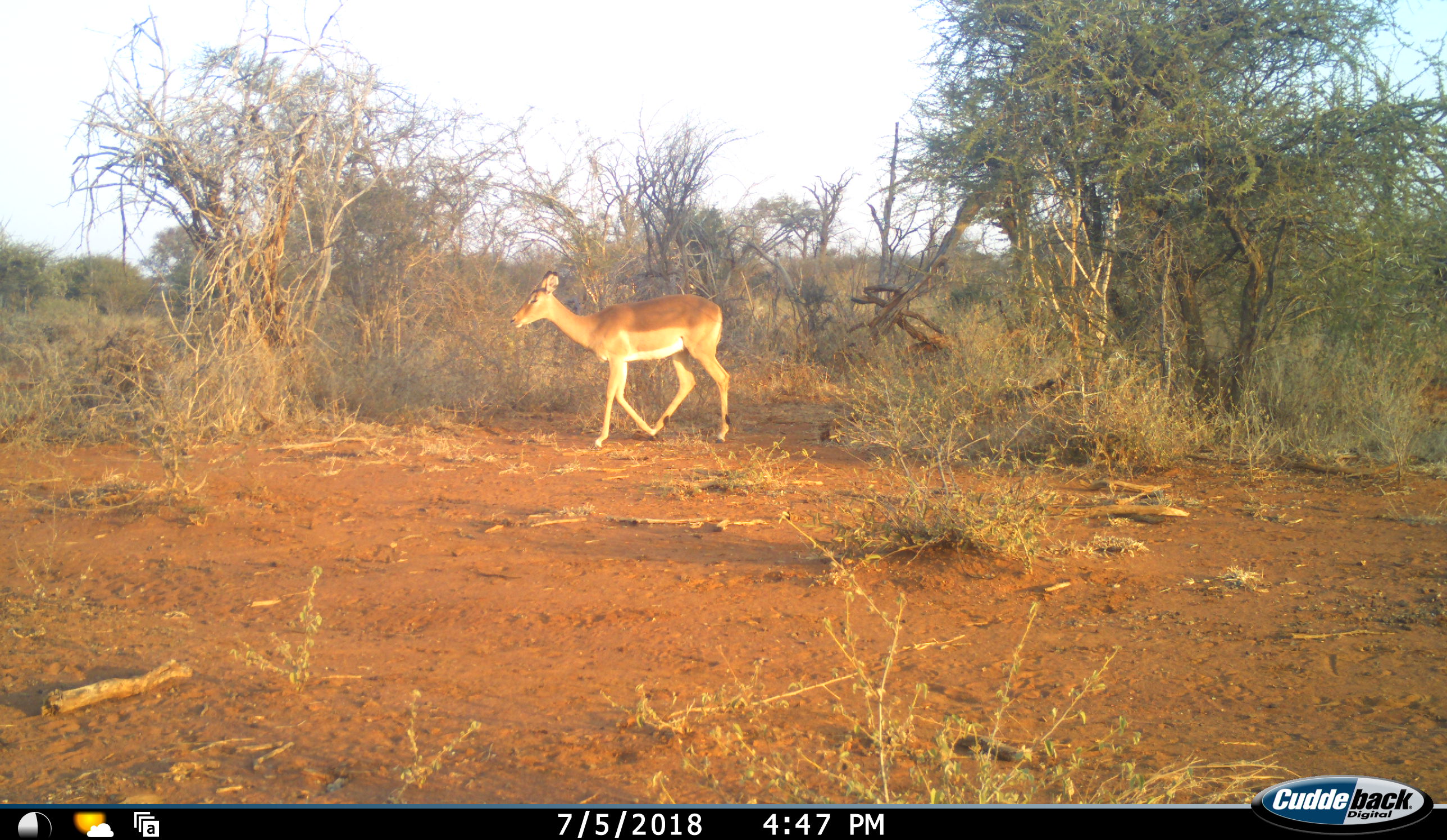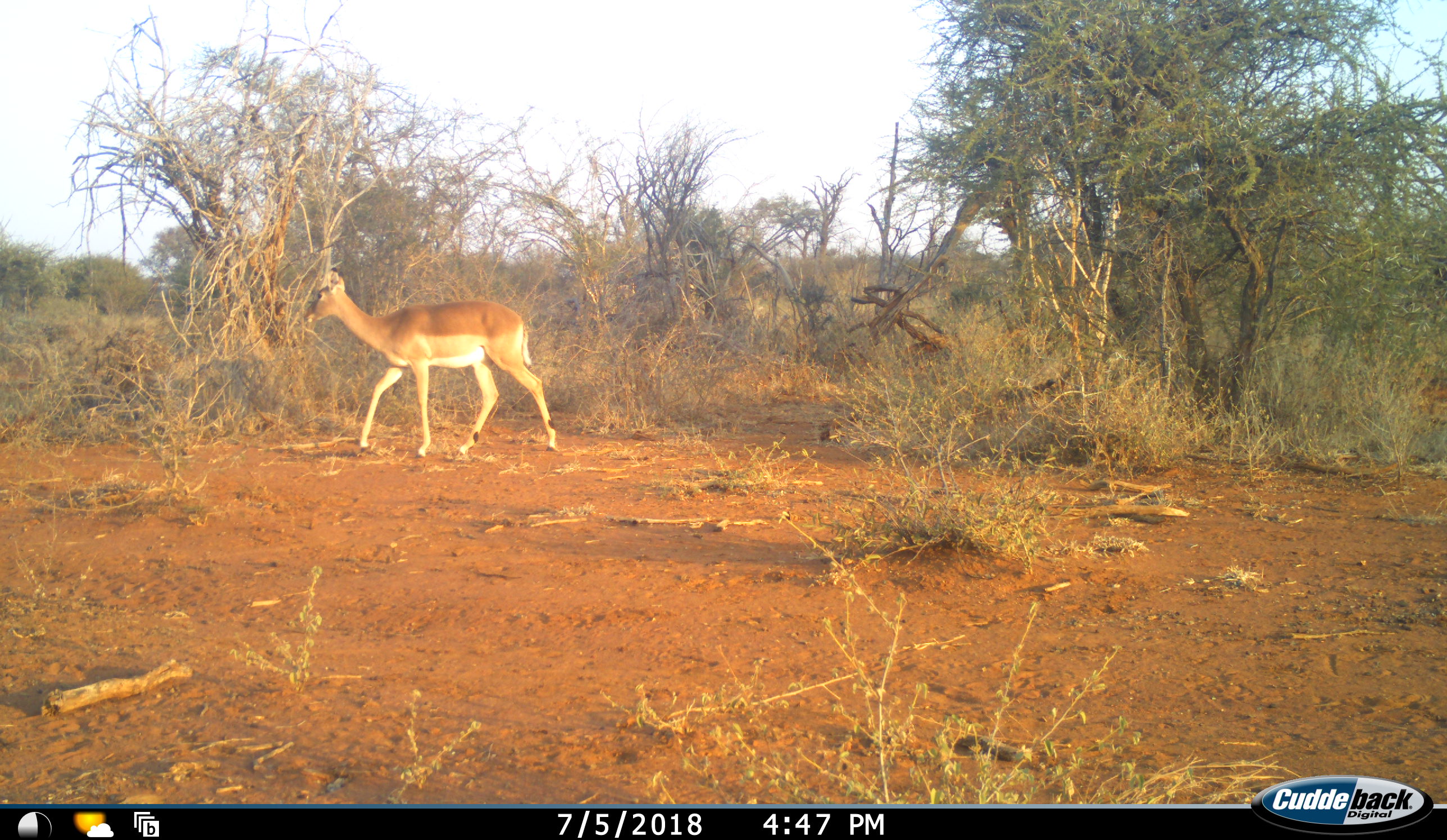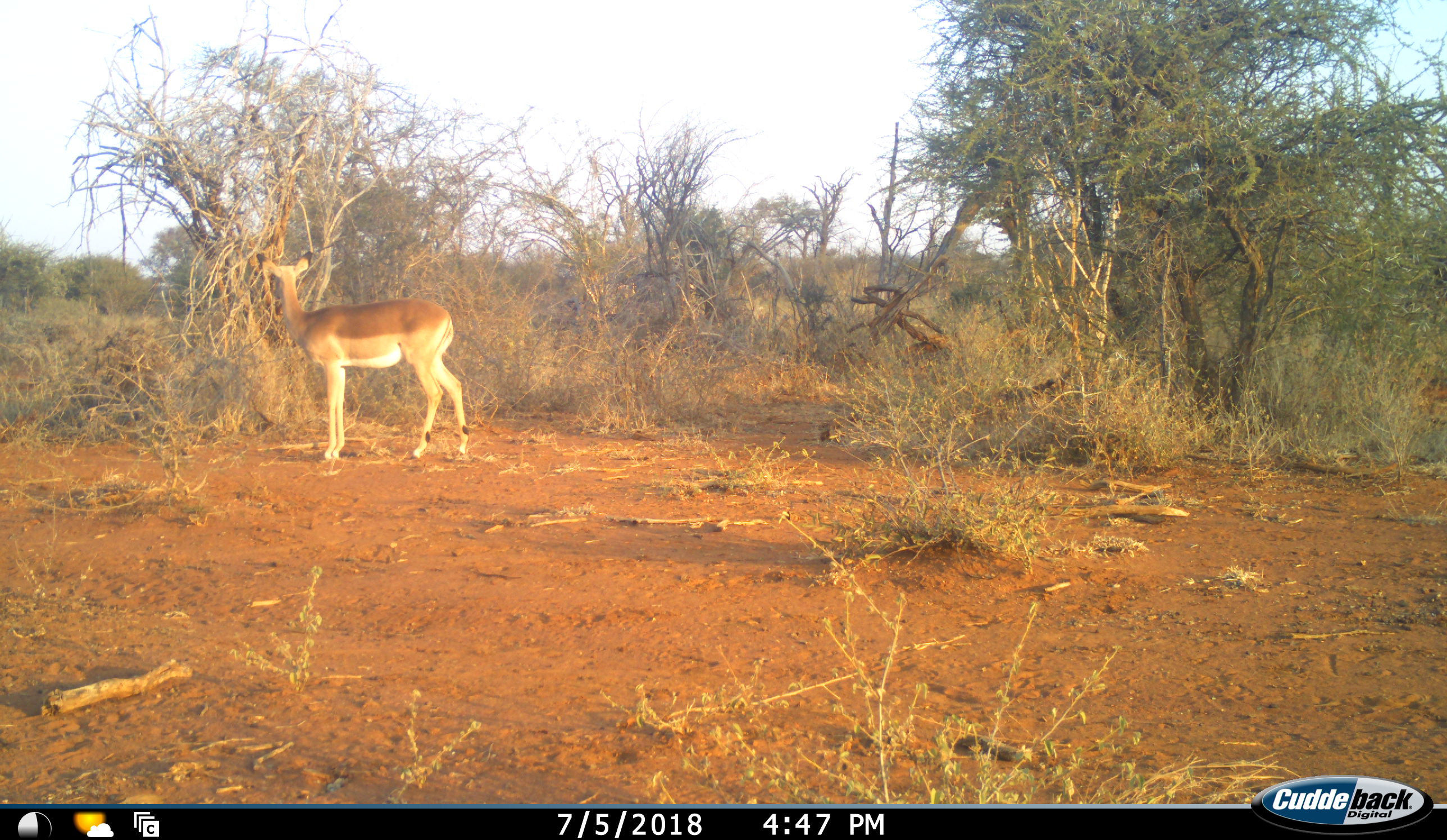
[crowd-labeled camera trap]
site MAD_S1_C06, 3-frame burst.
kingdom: Animalia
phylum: Chordata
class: Mammalia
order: Artiodactyla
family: Bovidae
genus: Aepyceros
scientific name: Aepyceros melampus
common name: impala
Impala (Aepyceros melampus), count 1. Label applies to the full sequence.